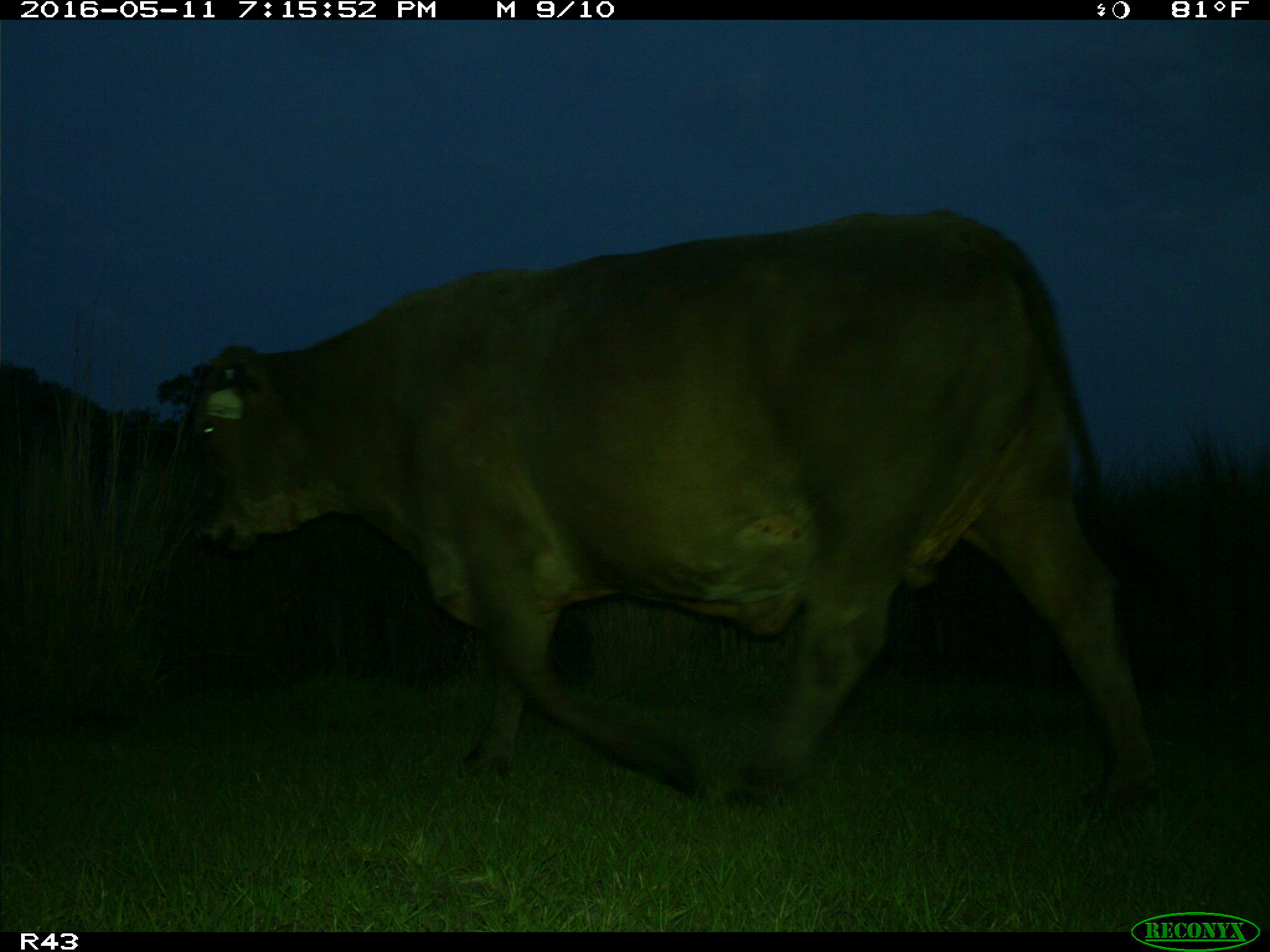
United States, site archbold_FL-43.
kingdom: Animalia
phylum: Chordata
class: Mammalia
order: Artiodactyla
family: Bovidae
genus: Bos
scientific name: Bos taurus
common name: domestic cow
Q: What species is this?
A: Bos taurus (domestic cow).